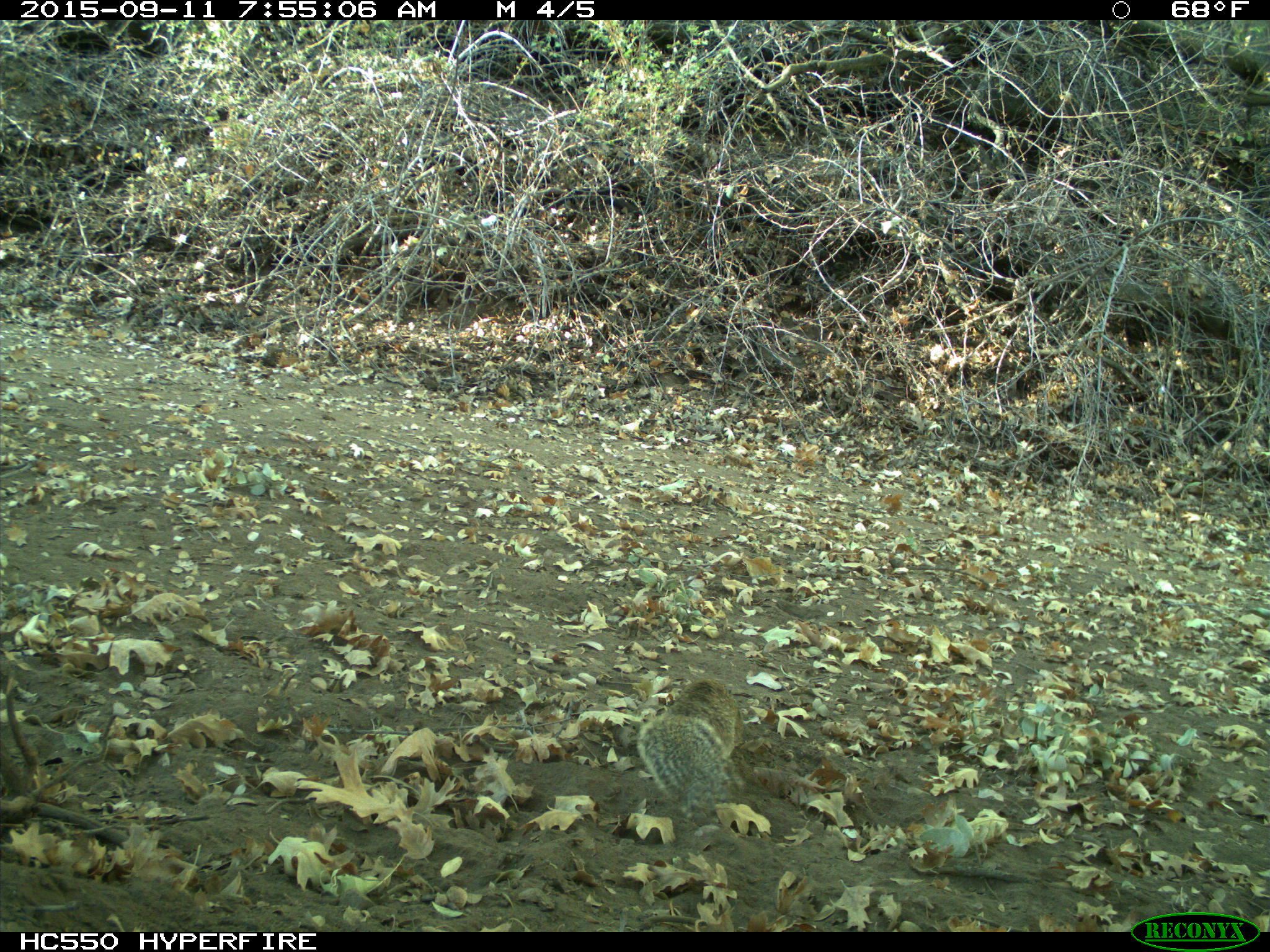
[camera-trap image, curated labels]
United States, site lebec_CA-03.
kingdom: Animalia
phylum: Chordata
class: Mammalia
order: Rodentia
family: Sciuridae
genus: Otospermophilus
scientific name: Otospermophilus beecheyi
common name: california ground squirrel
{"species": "Otospermophilus beecheyi (california ground squirrel)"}